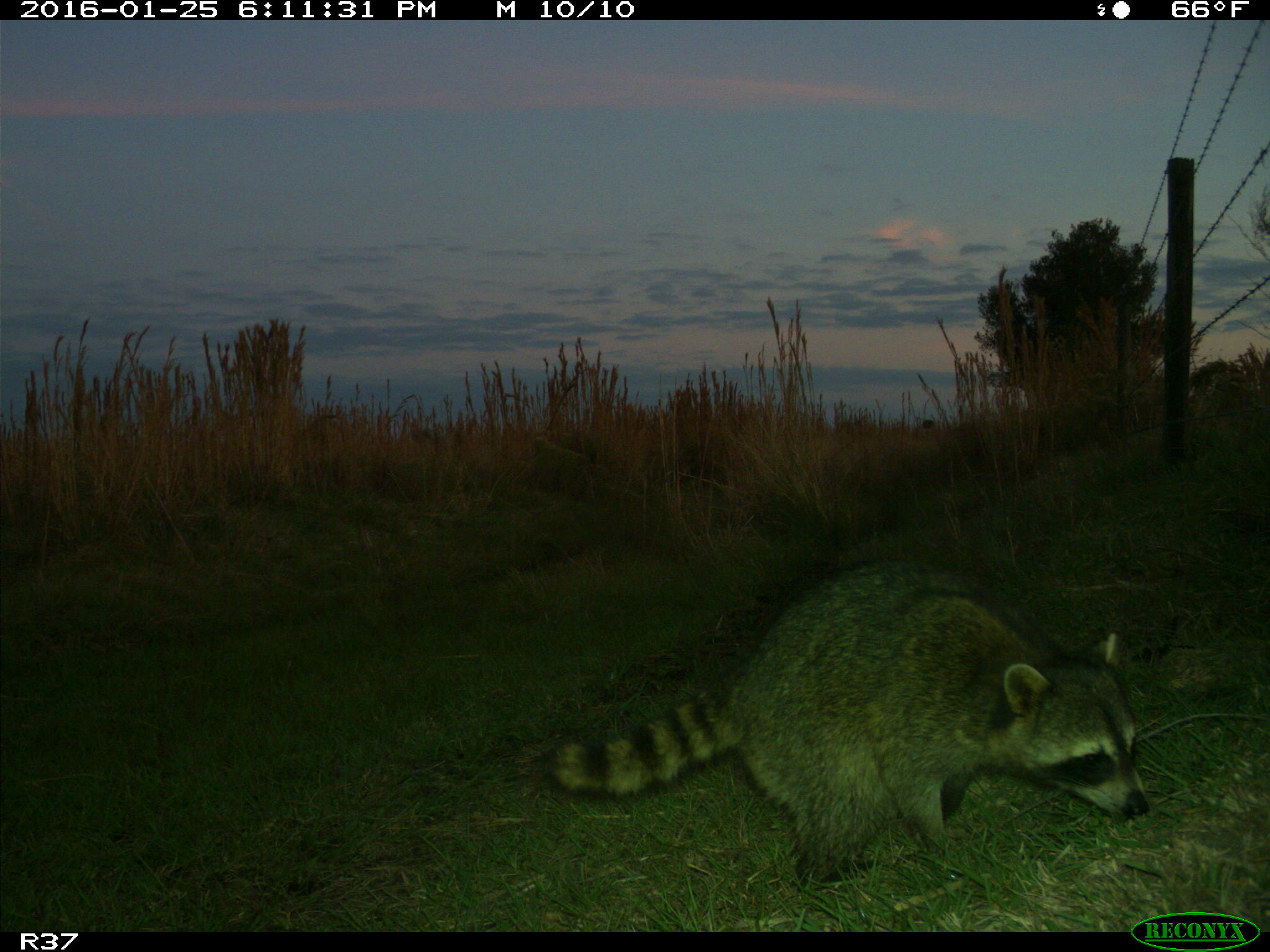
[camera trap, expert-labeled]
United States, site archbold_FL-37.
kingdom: Animalia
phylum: Chordata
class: Mammalia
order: Carnivora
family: Procyonidae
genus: Procyon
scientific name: Procyon lotor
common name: common raccoon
Procyon lotor (common raccoon).